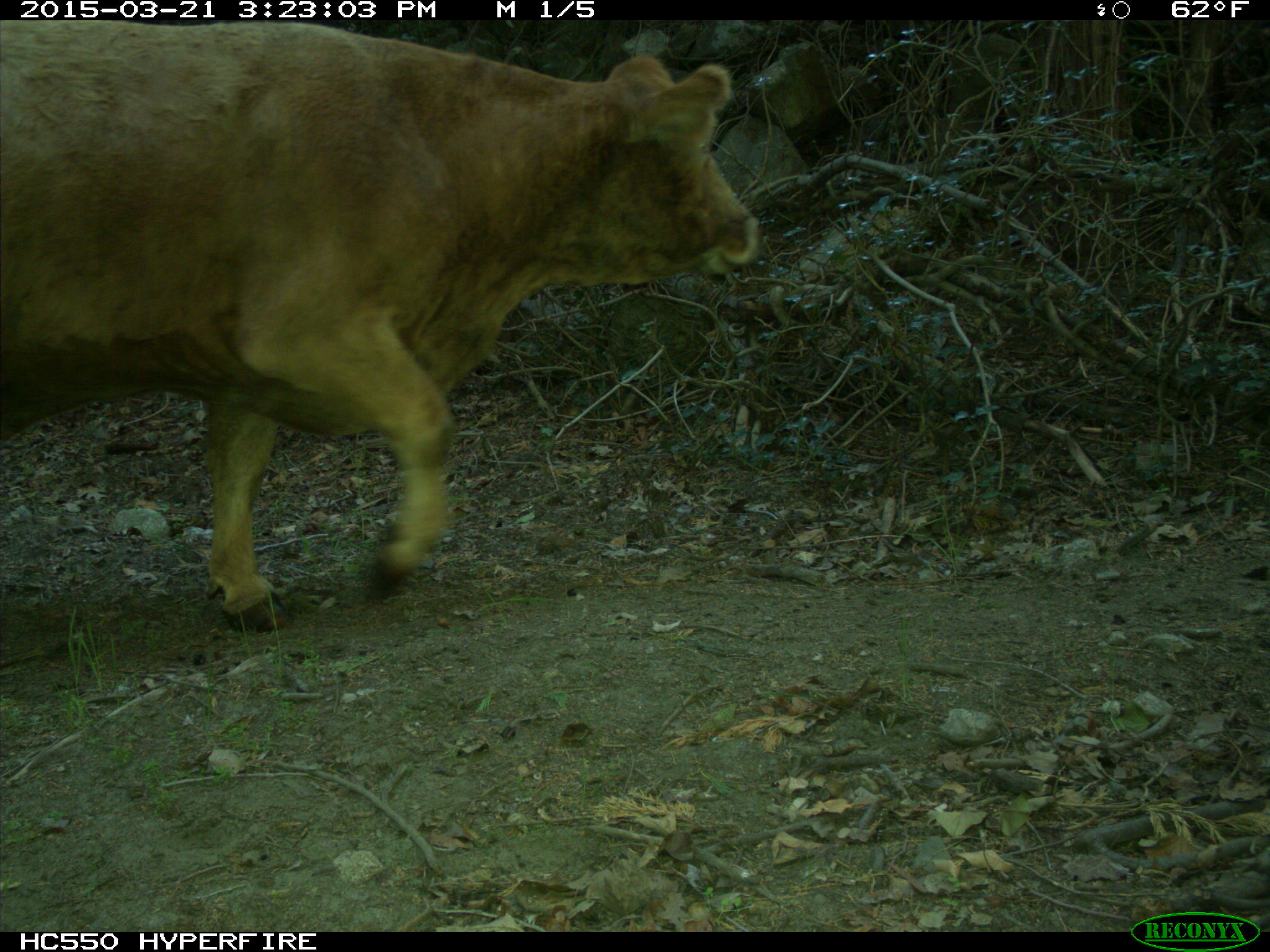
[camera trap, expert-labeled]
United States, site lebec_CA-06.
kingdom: Animalia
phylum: Chordata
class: Mammalia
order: Artiodactyla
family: Bovidae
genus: Bos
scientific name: Bos taurus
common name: domestic cow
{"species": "Bos taurus (domestic cow)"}